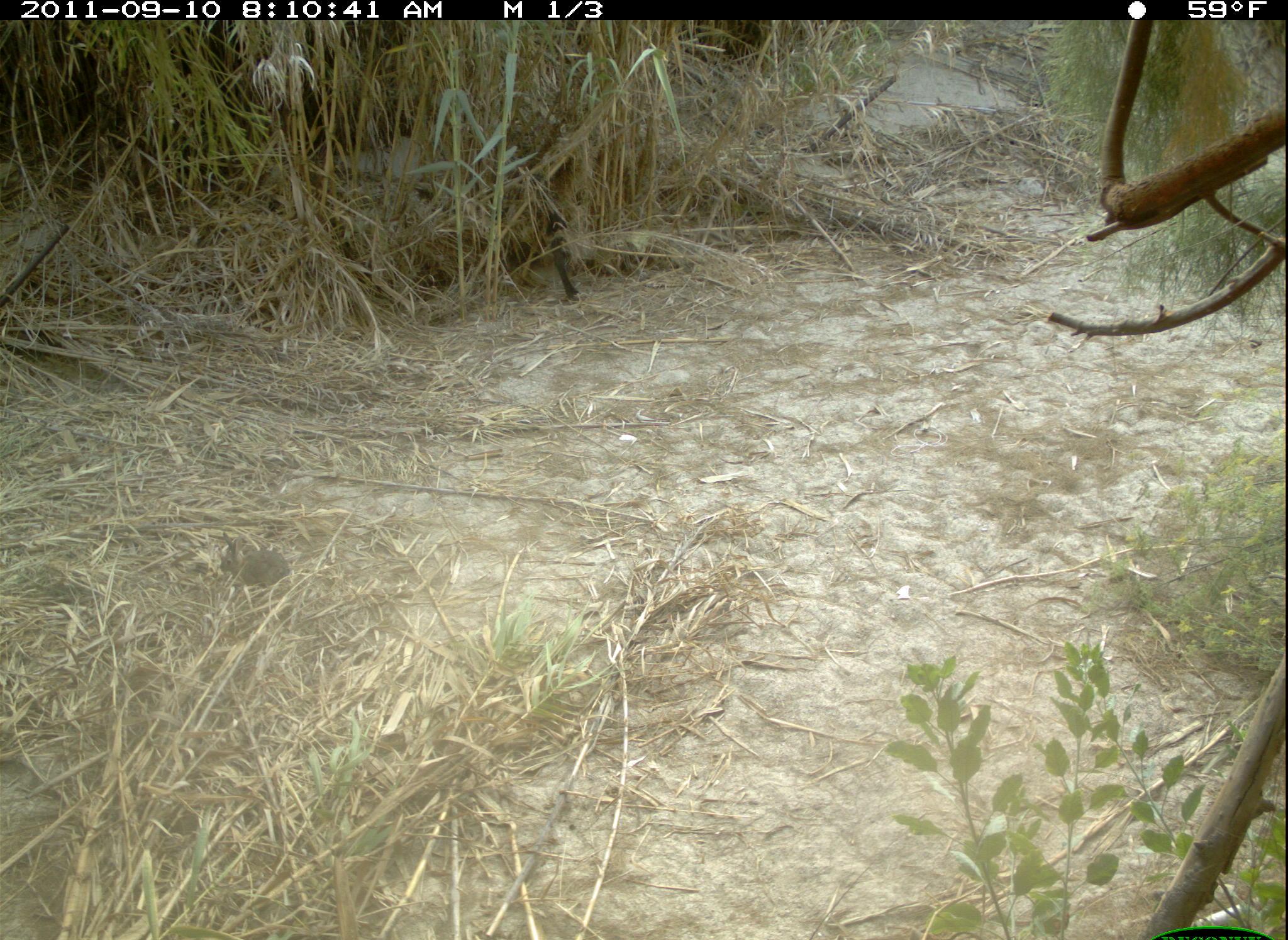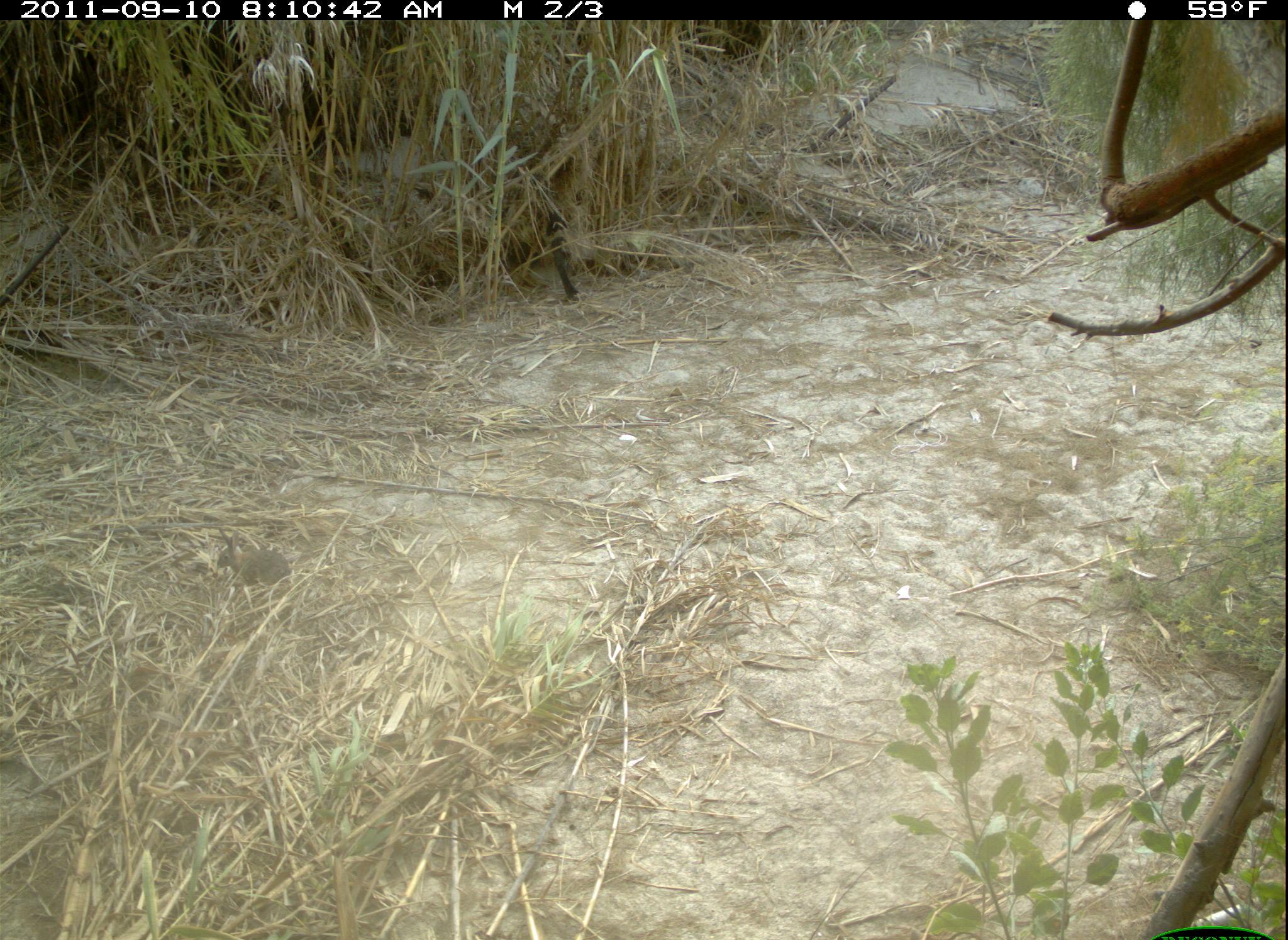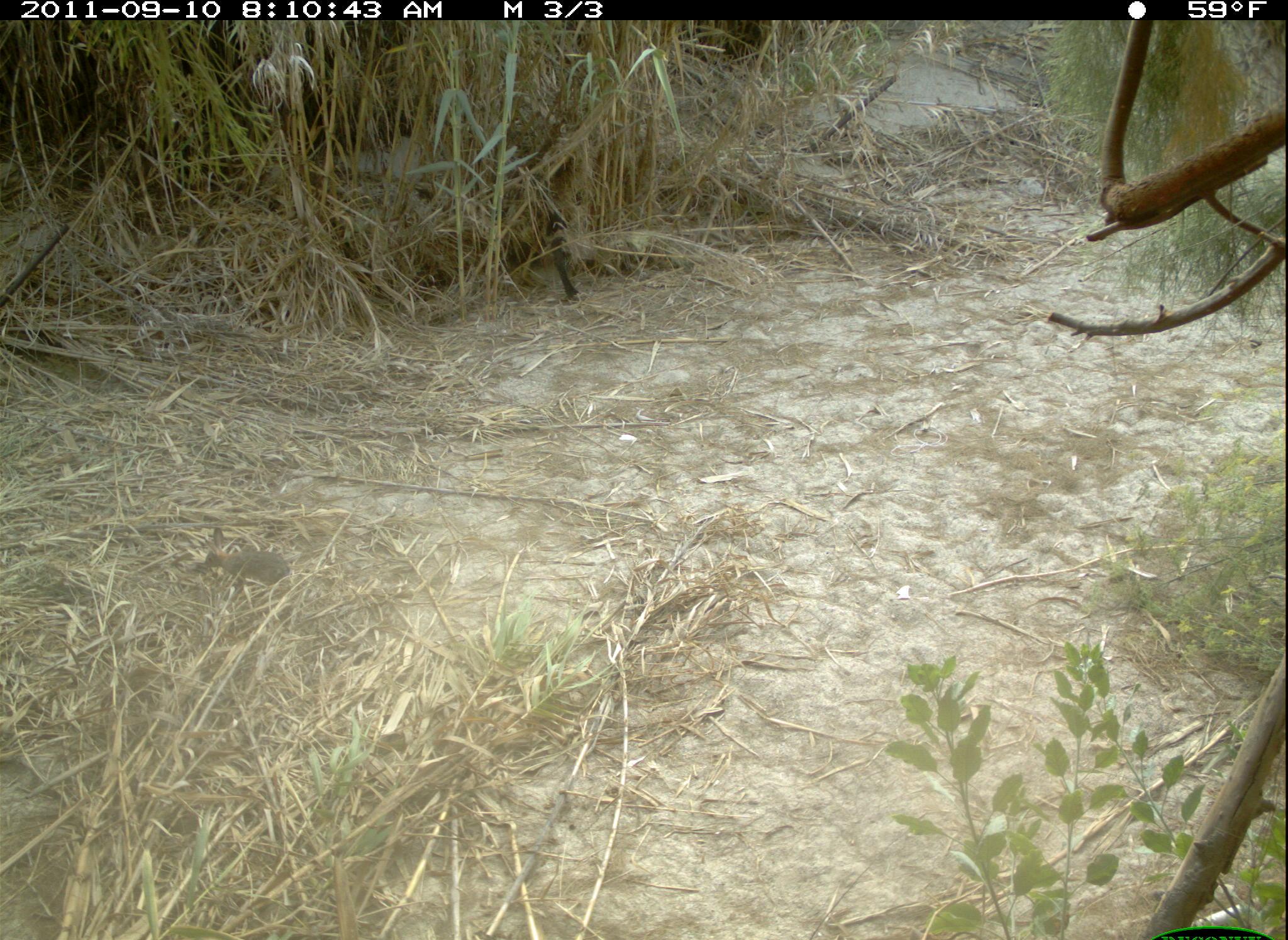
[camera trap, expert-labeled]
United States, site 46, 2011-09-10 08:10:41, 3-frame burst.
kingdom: Animalia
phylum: Chordata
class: Mammalia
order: Lagomorpha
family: Leporidae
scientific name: Leporidae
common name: rabbits and hares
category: rabbit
Rabbit (rabbits and hares) (Leporidae).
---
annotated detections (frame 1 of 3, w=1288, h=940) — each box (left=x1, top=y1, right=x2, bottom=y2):
rabbit: (left=206, top=531, right=299, bottom=593)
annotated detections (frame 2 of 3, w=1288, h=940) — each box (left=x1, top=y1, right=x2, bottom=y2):
rabbit: (left=205, top=519, right=304, bottom=602)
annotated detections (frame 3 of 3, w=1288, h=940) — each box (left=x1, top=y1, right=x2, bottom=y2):
rabbit: (left=179, top=521, right=316, bottom=610)